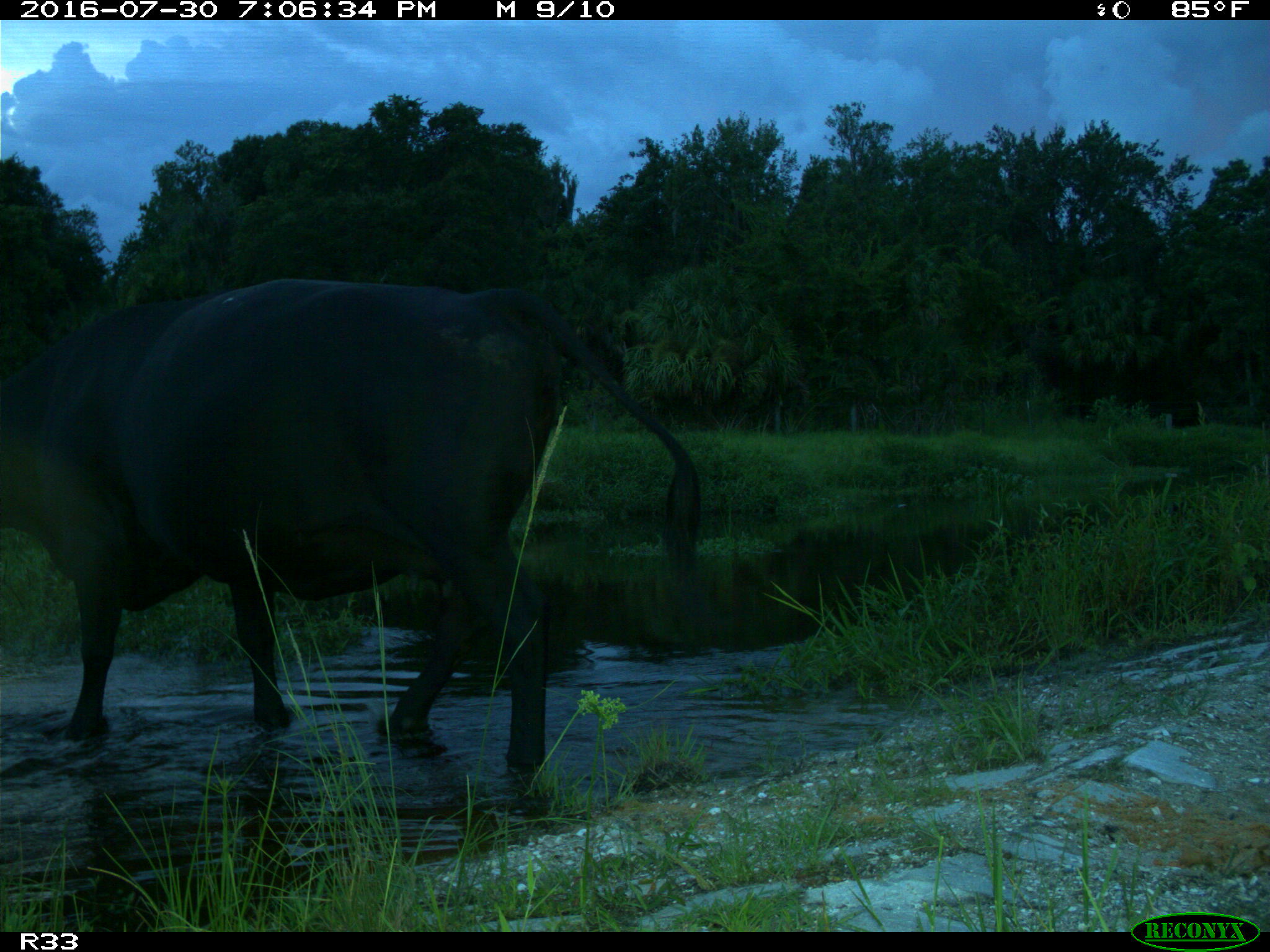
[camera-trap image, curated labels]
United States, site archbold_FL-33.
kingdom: Animalia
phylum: Chordata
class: Mammalia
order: Artiodactyla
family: Bovidae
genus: Bos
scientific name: Bos taurus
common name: domestic cow